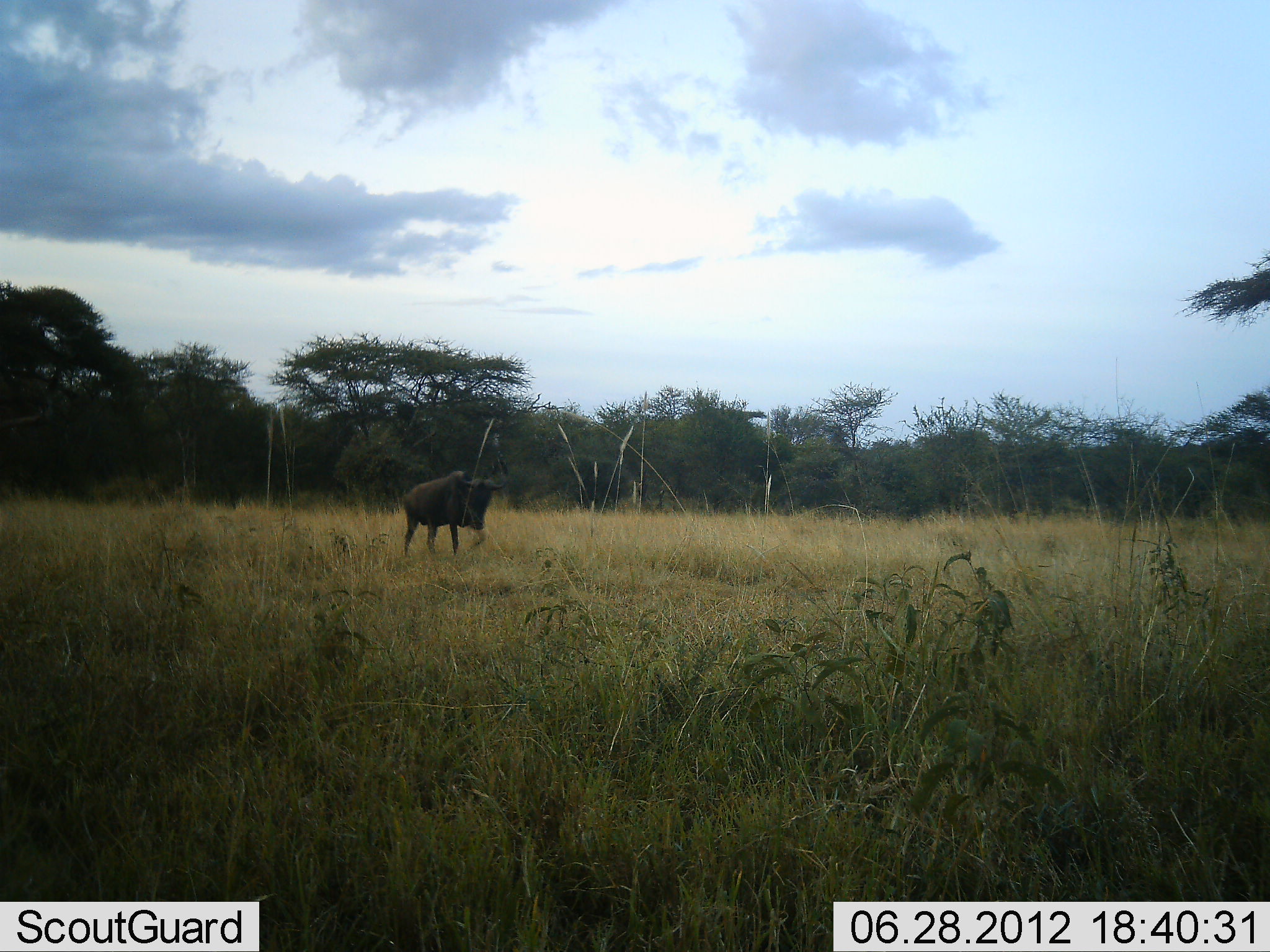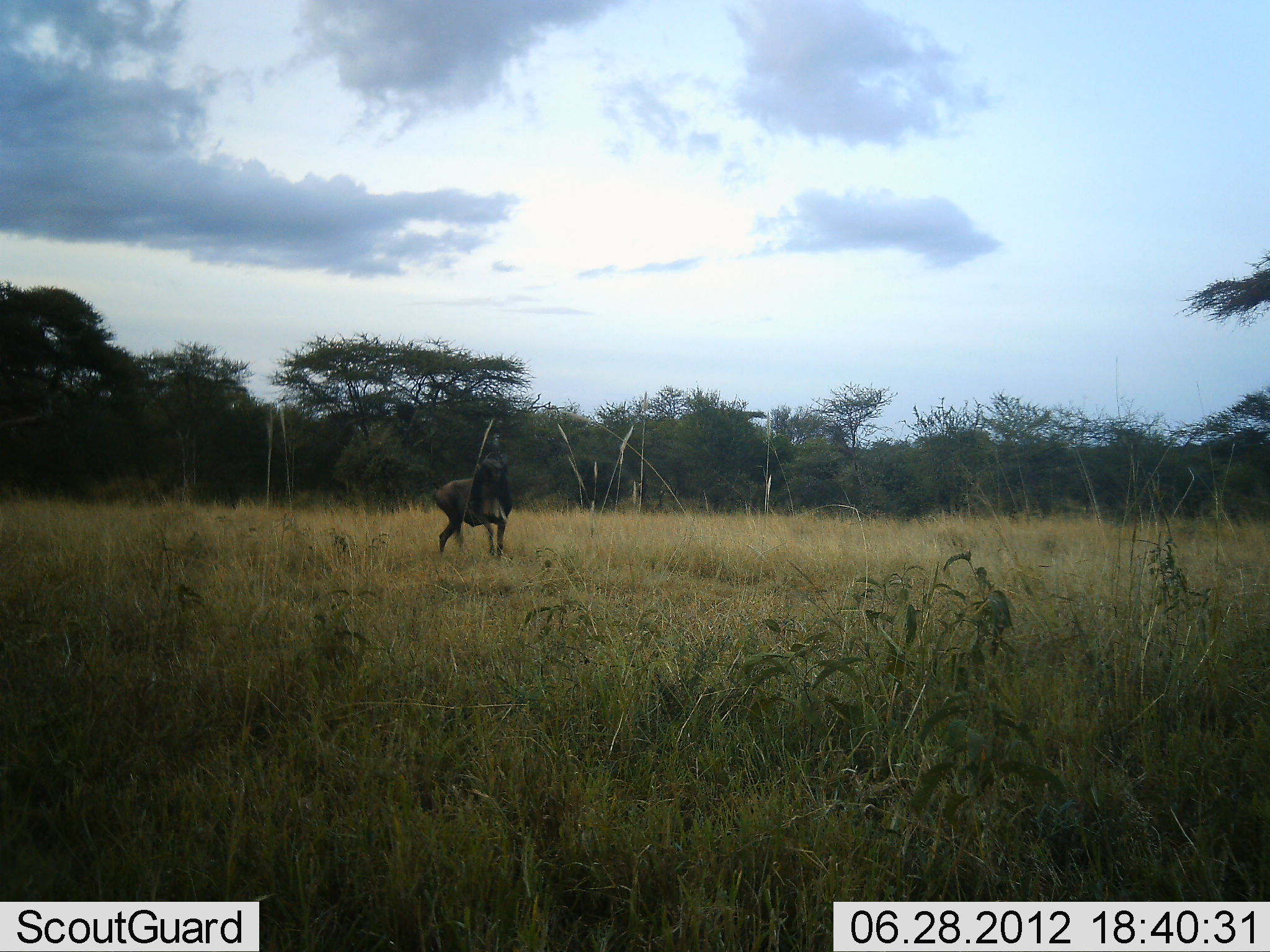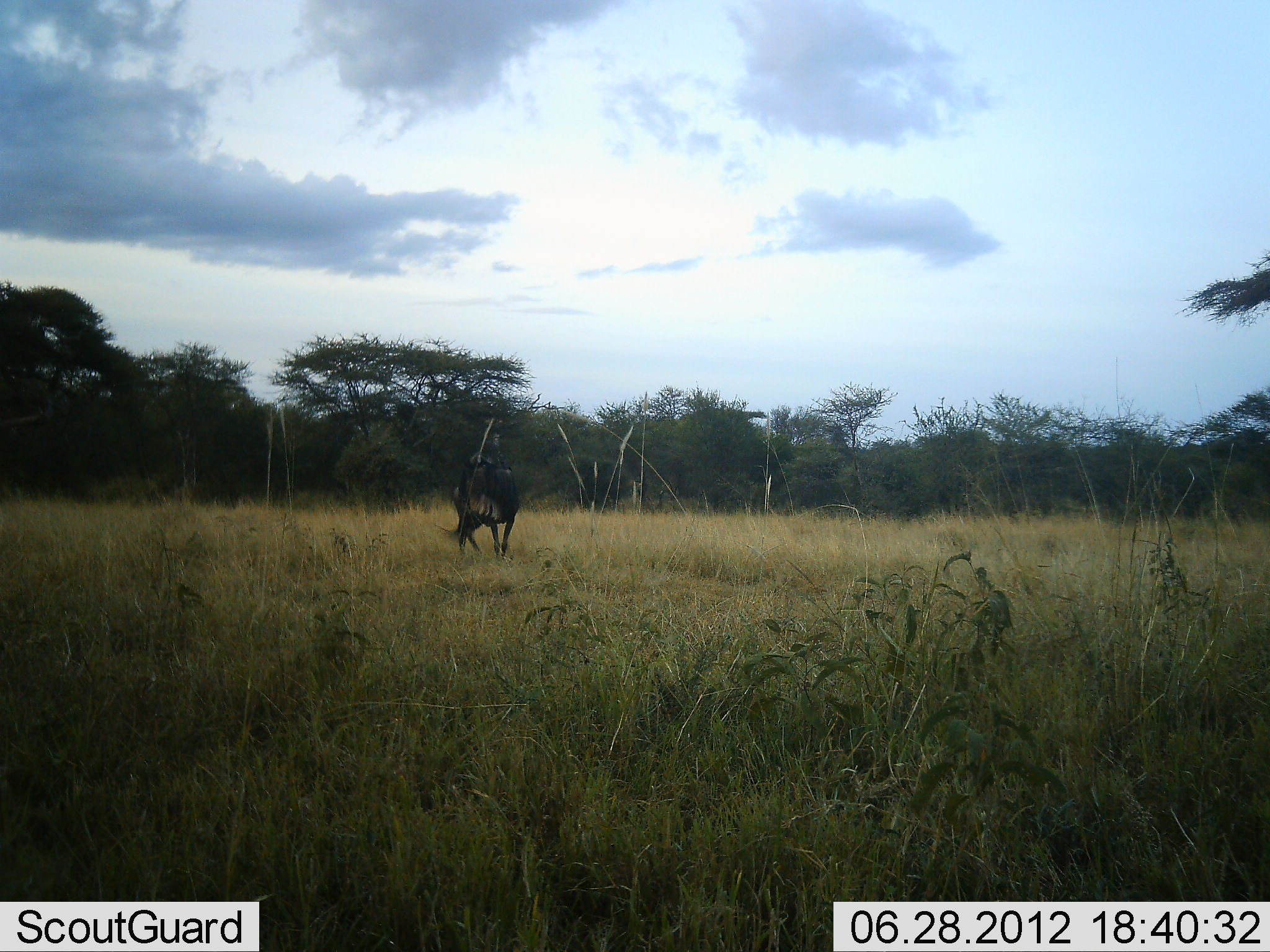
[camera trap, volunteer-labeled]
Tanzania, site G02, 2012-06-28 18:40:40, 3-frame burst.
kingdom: Animalia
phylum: Chordata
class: Mammalia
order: Artiodactyla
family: Bovidae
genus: Connochaetes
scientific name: Connochaetes taurinus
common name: blue wildebeest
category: wildebeest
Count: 1.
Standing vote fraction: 20%.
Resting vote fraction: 0%.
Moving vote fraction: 100%.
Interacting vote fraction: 0%.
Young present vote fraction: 0%.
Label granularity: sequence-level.